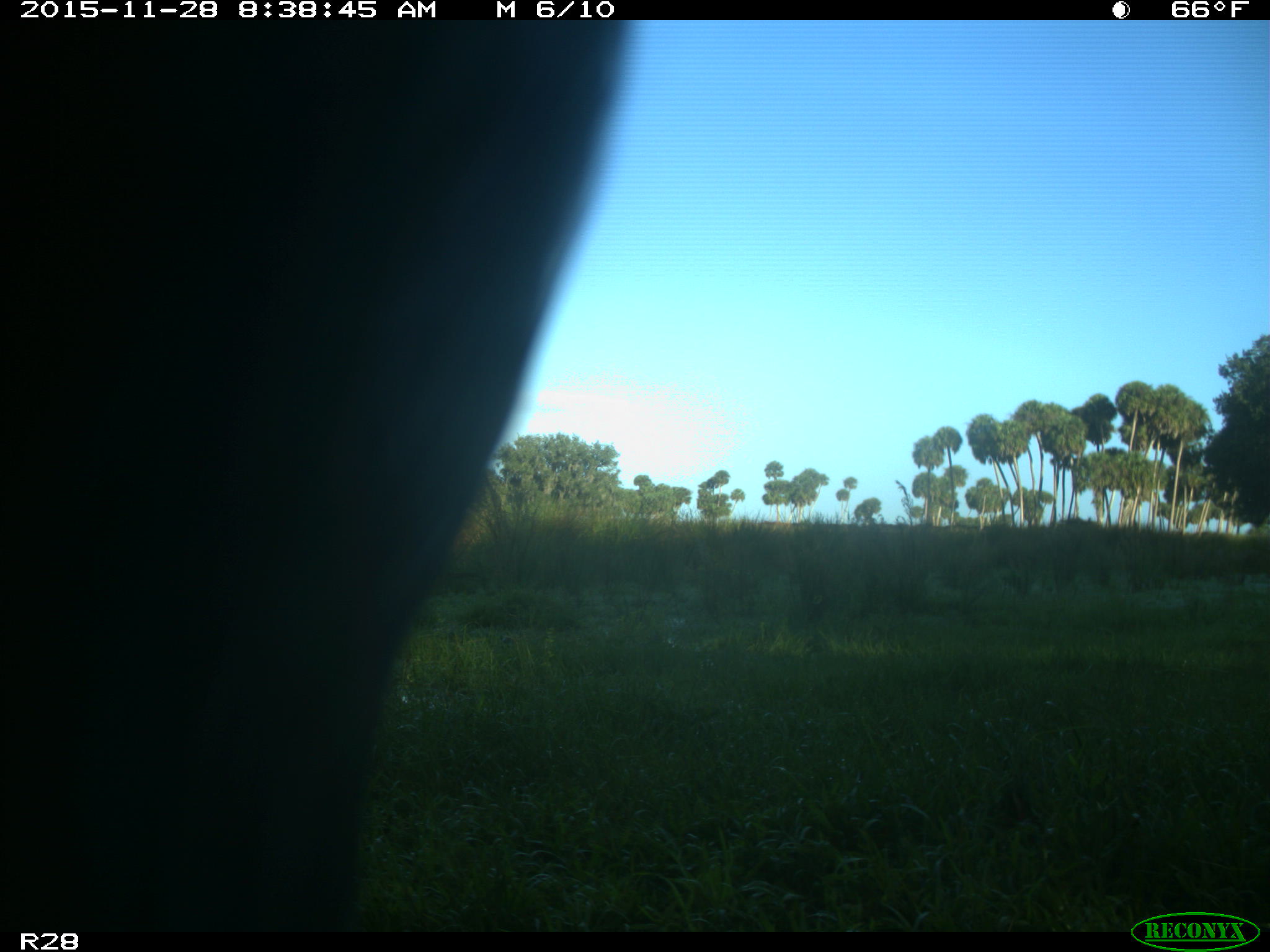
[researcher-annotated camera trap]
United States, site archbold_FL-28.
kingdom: Animalia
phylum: Chordata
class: Mammalia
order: Artiodactyla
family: Bovidae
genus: Bos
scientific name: Bos taurus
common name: domestic cow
Bos taurus (domestic cow).